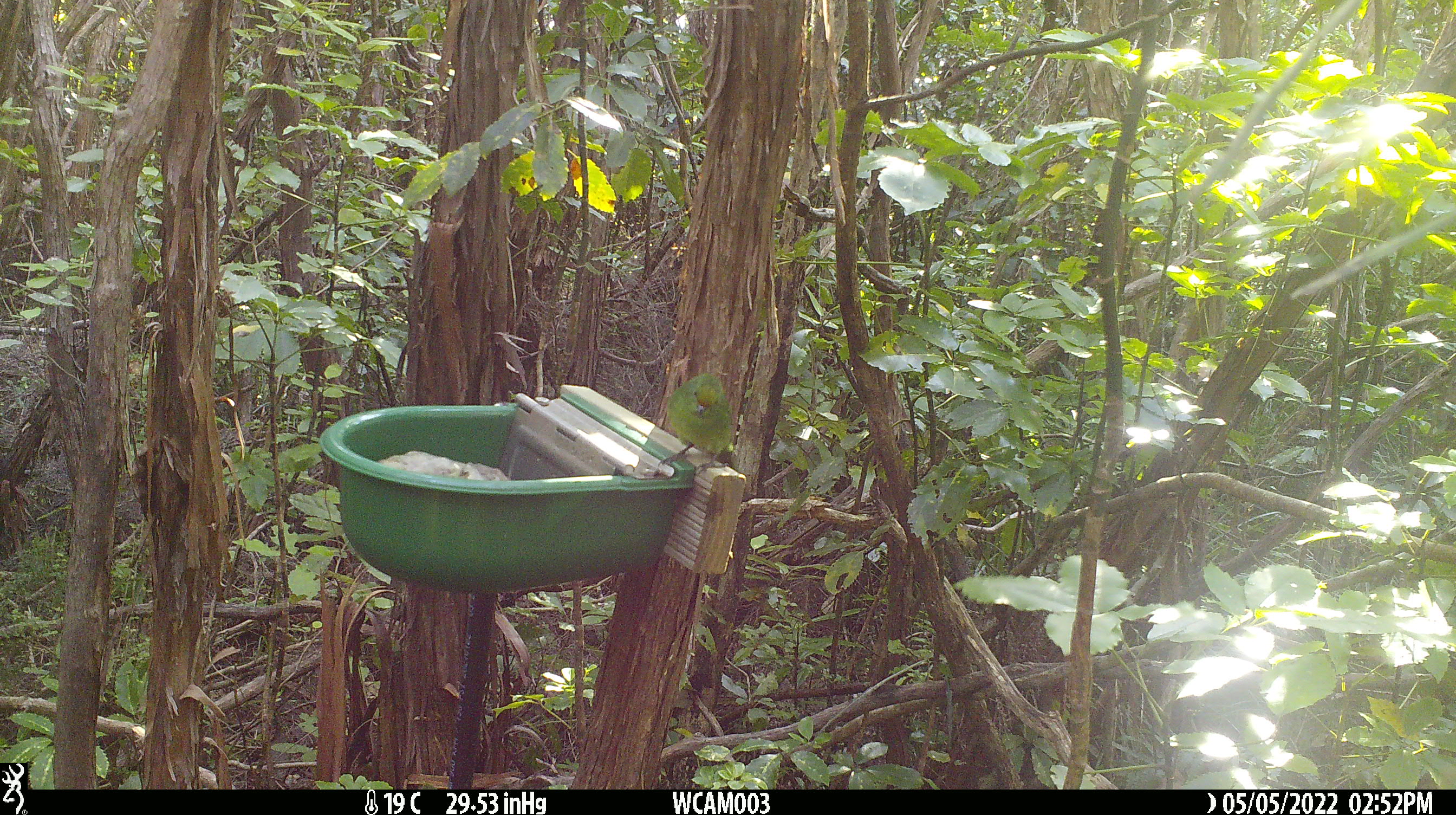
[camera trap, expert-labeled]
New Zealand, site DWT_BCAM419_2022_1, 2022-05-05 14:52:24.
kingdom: Animalia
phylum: Chordata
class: Aves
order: Psittaciformes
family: Psittaculidae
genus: Cyanoramphus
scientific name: Cyanoramphus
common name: parakeet